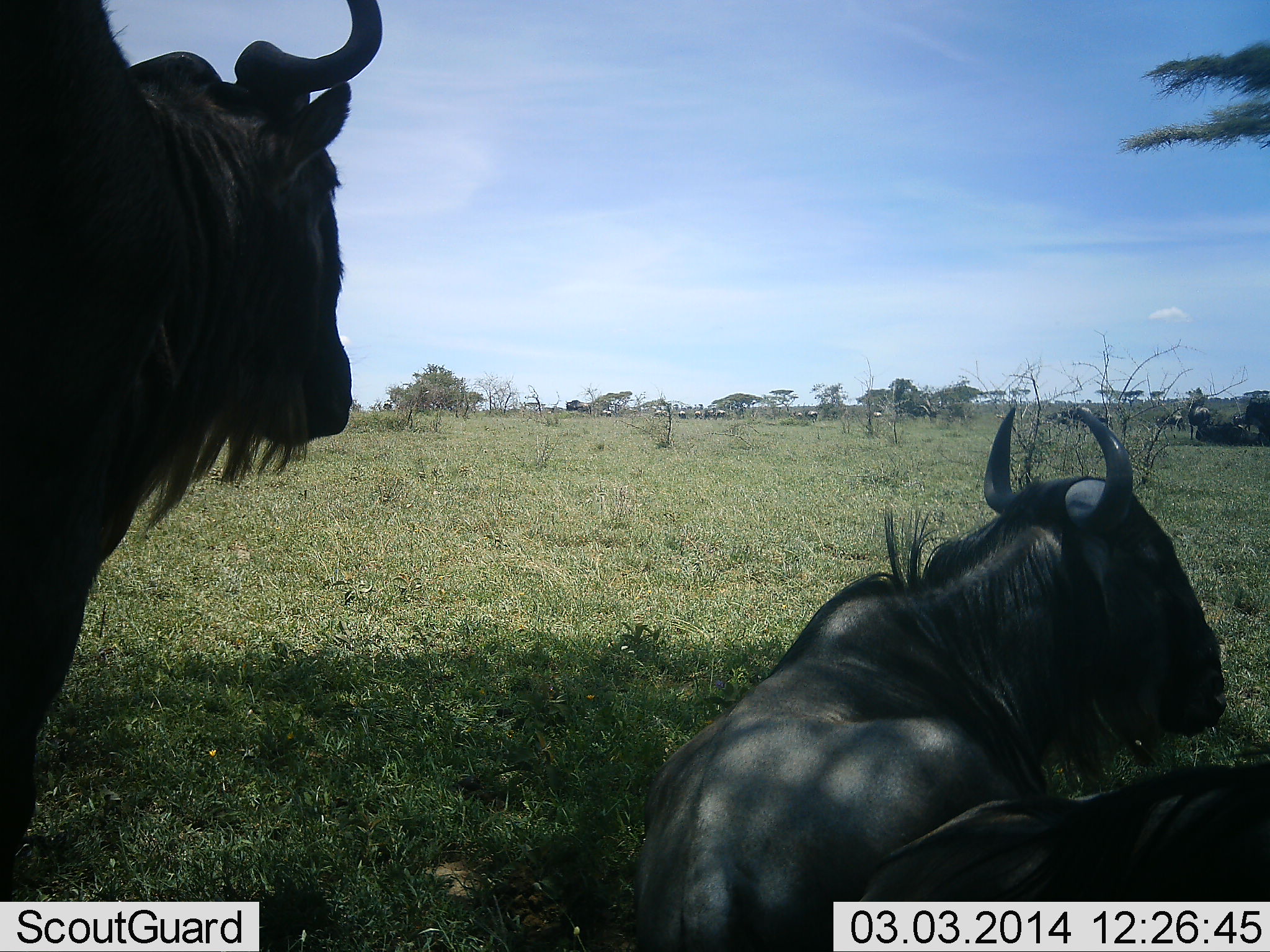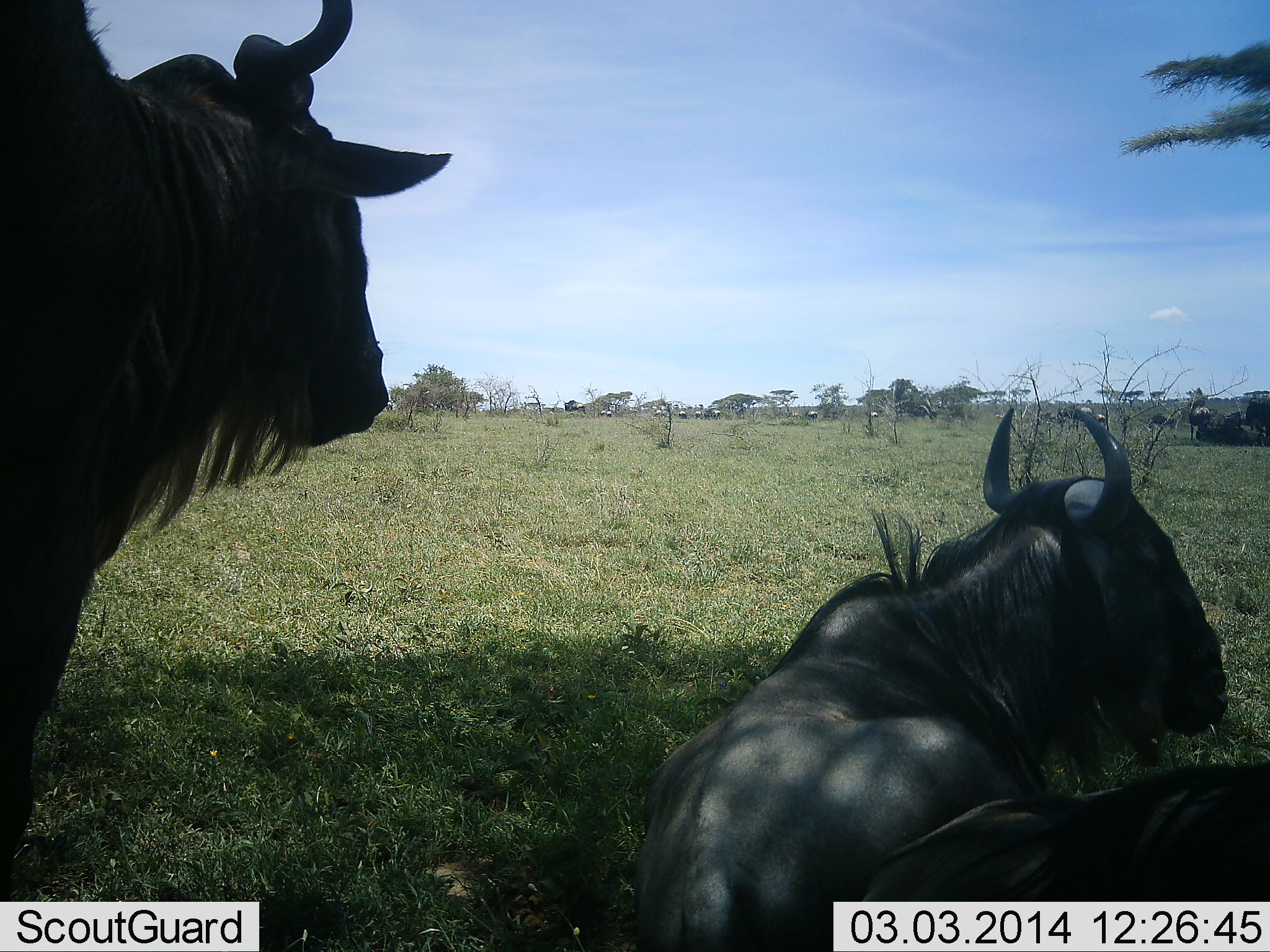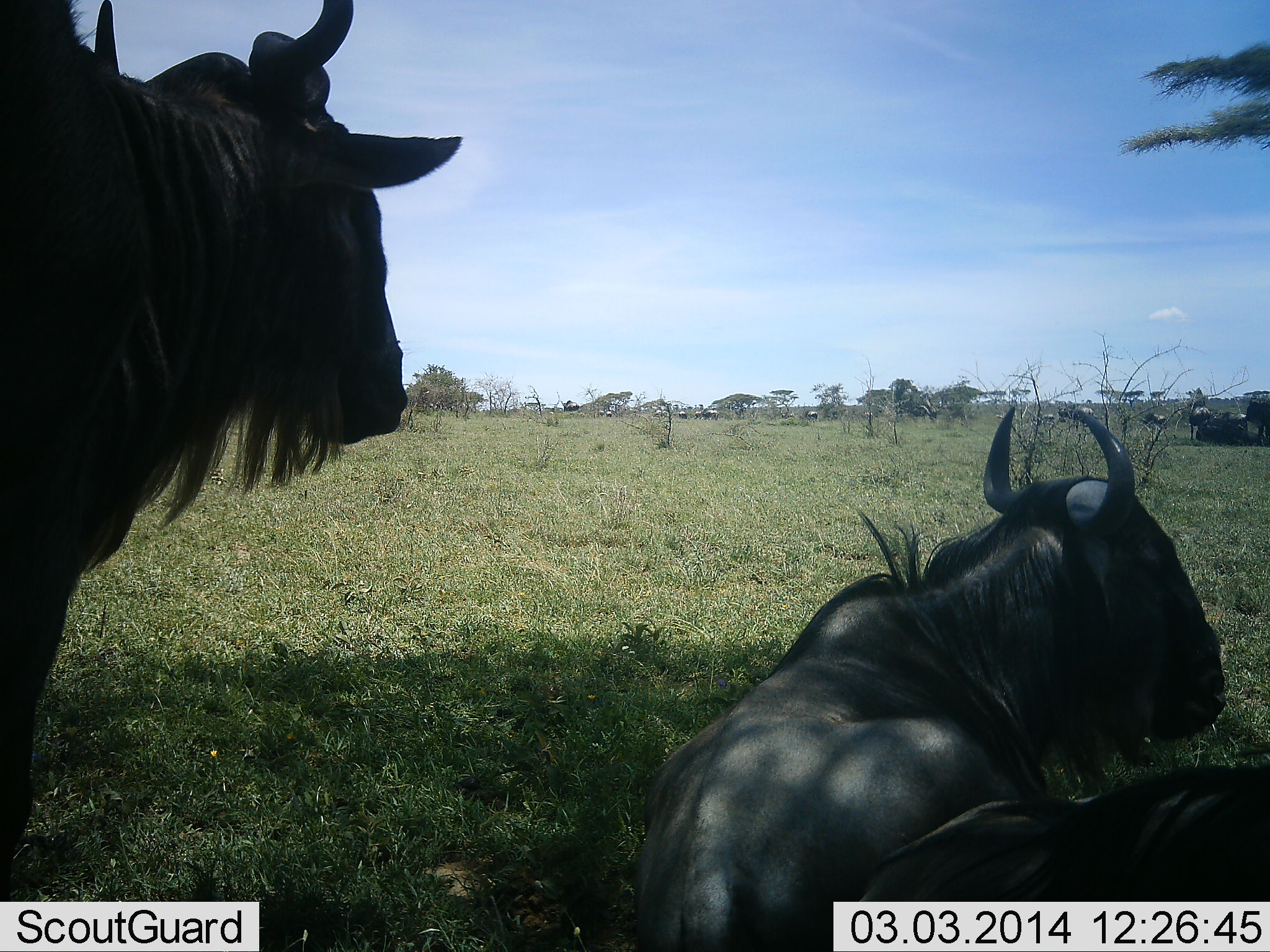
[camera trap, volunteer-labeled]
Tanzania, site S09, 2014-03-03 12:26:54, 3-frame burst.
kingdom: Animalia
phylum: Chordata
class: Mammalia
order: Artiodactyla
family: Bovidae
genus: Connochaetes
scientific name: Connochaetes taurinus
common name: blue wildebeest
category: wildebeest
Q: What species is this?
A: Wildebeest (blue wildebeest) (Connochaetes taurinus).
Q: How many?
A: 11-50.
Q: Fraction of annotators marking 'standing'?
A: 80%.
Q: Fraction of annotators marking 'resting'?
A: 100%.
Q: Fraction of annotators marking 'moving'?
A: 30%.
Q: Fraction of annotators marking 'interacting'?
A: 0%.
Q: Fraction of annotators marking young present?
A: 0%.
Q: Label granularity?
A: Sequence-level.